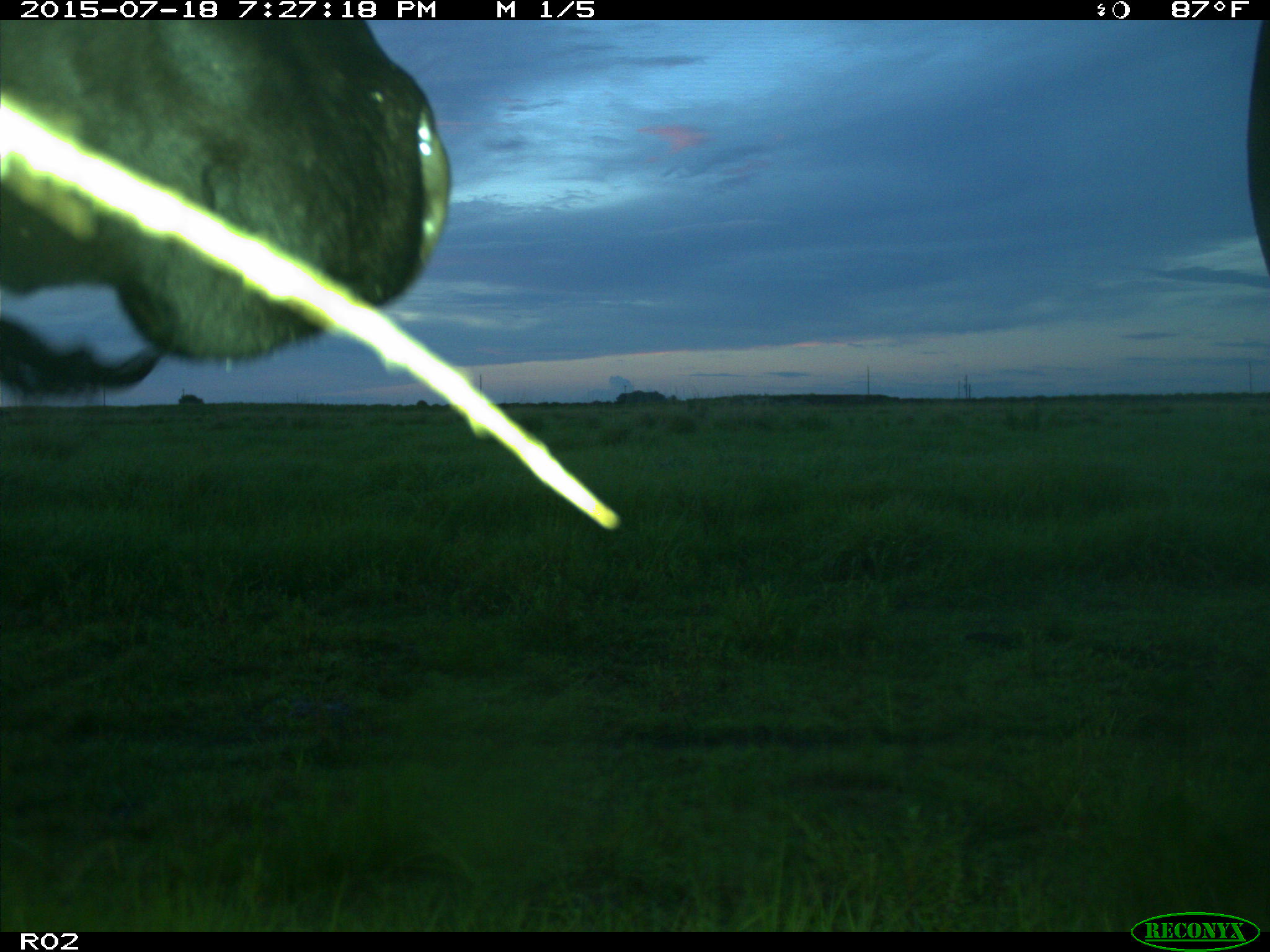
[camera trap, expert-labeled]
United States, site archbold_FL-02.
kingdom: Animalia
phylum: Chordata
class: Mammalia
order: Artiodactyla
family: Bovidae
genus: Bos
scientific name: Bos taurus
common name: domestic cow